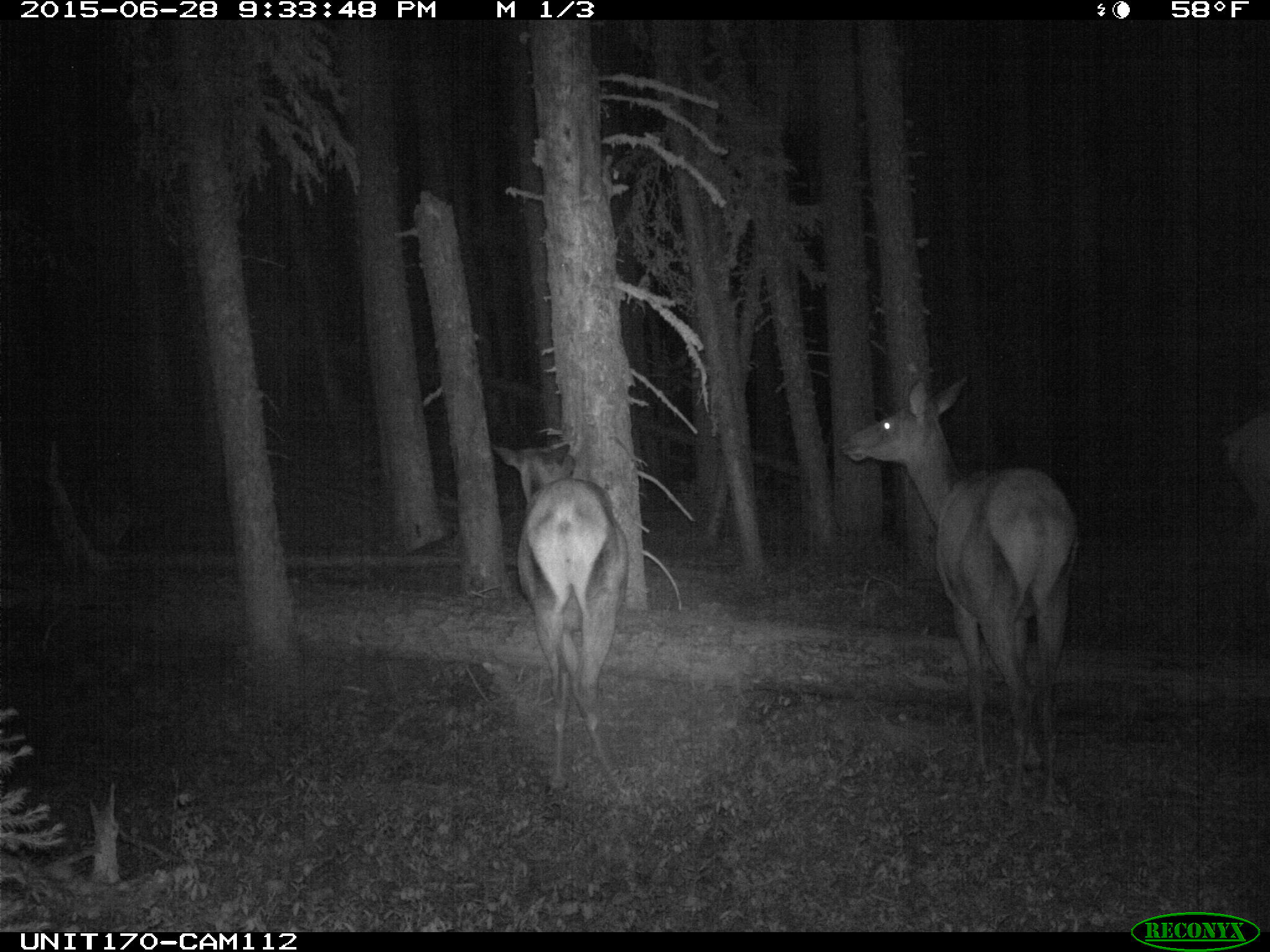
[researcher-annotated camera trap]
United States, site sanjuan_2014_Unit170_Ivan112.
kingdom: Animalia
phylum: Chordata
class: Mammalia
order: Artiodactyla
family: Cervidae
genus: Cervus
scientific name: Cervus elaphus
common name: red deer